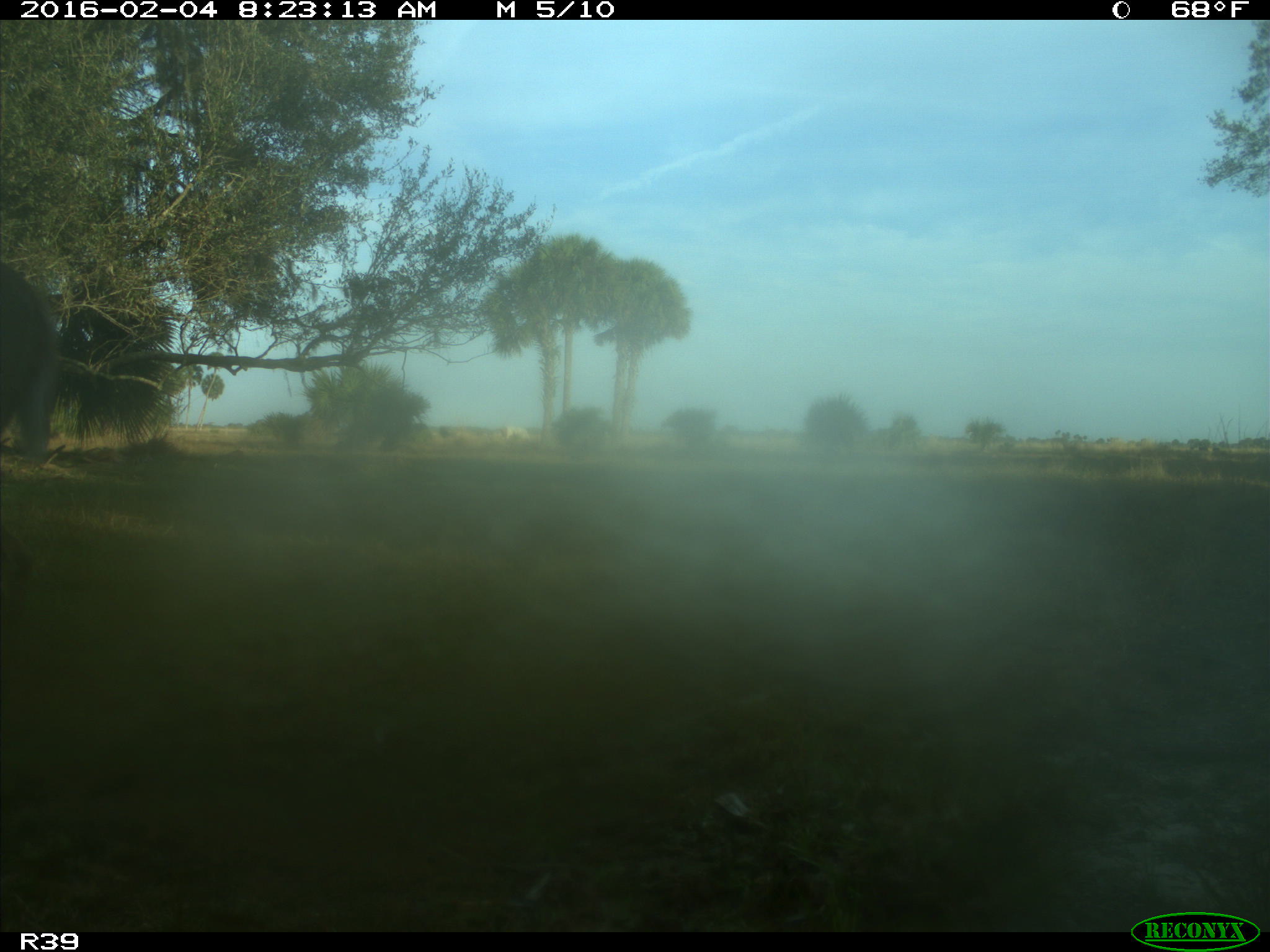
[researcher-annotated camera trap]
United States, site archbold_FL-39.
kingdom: Animalia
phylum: Chordata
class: Mammalia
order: Artiodactyla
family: Cervidae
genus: Odocoileus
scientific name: Odocoileus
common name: deer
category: unidentified deer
Unidentified deer (deer) (Odocoileus).